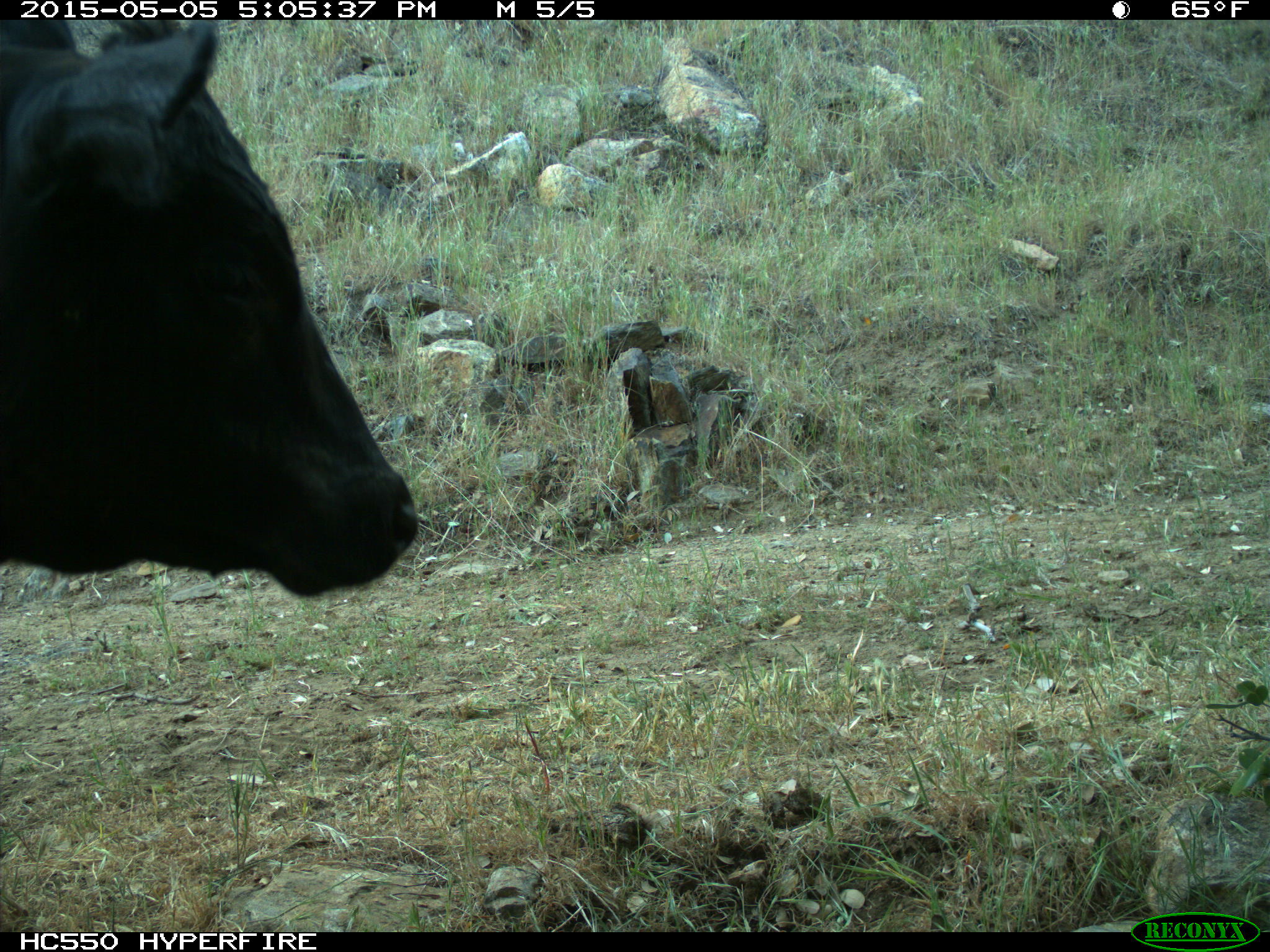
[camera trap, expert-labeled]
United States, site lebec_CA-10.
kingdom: Animalia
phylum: Chordata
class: Mammalia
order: Artiodactyla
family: Bovidae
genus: Bos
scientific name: Bos taurus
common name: domestic cow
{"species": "Bos taurus (domestic cow)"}